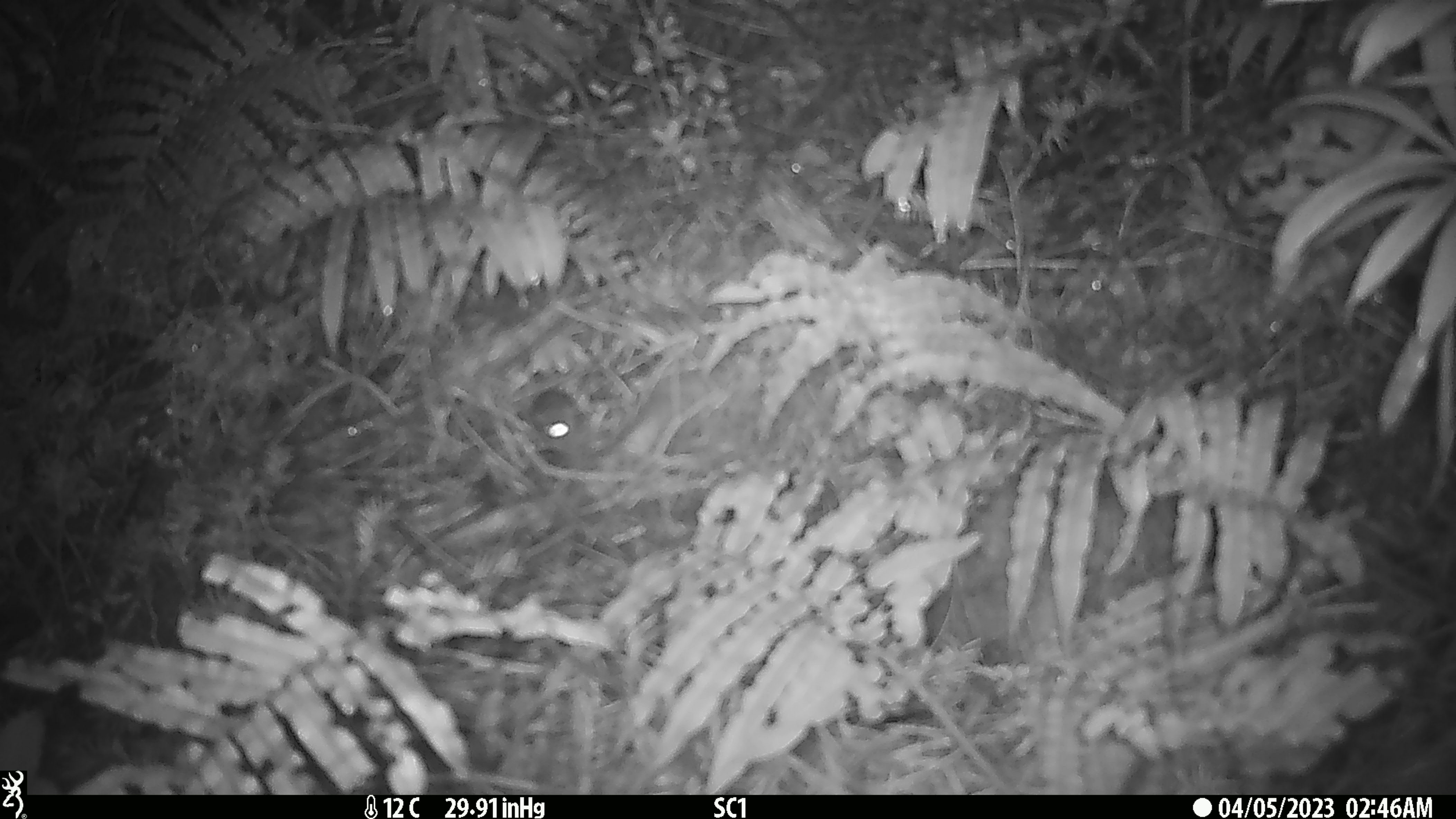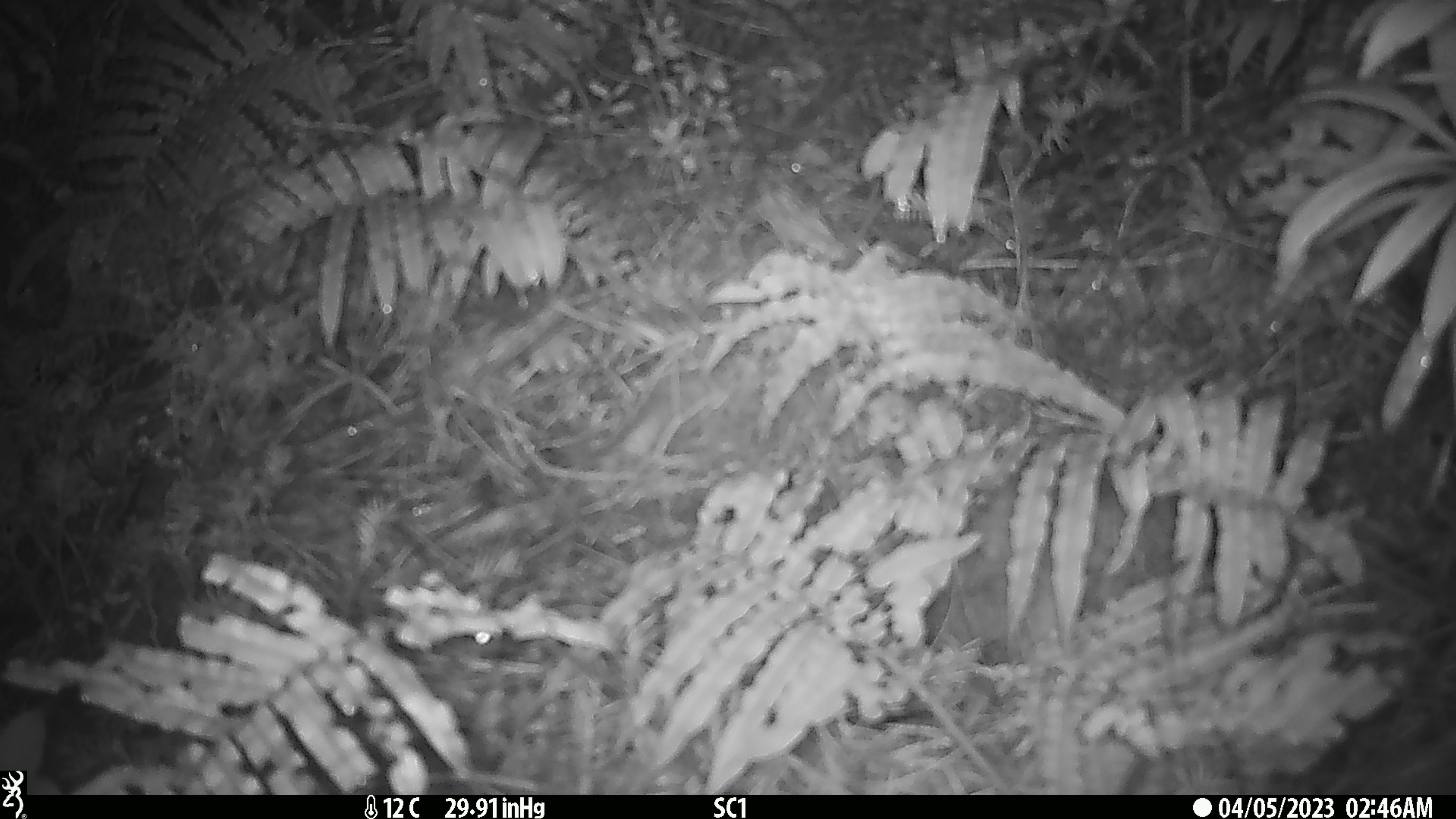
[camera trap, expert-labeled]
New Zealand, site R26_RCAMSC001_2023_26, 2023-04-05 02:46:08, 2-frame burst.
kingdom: Animalia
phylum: Chordata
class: Mammalia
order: Rodentia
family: Muridae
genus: Mus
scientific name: Mus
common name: mouse